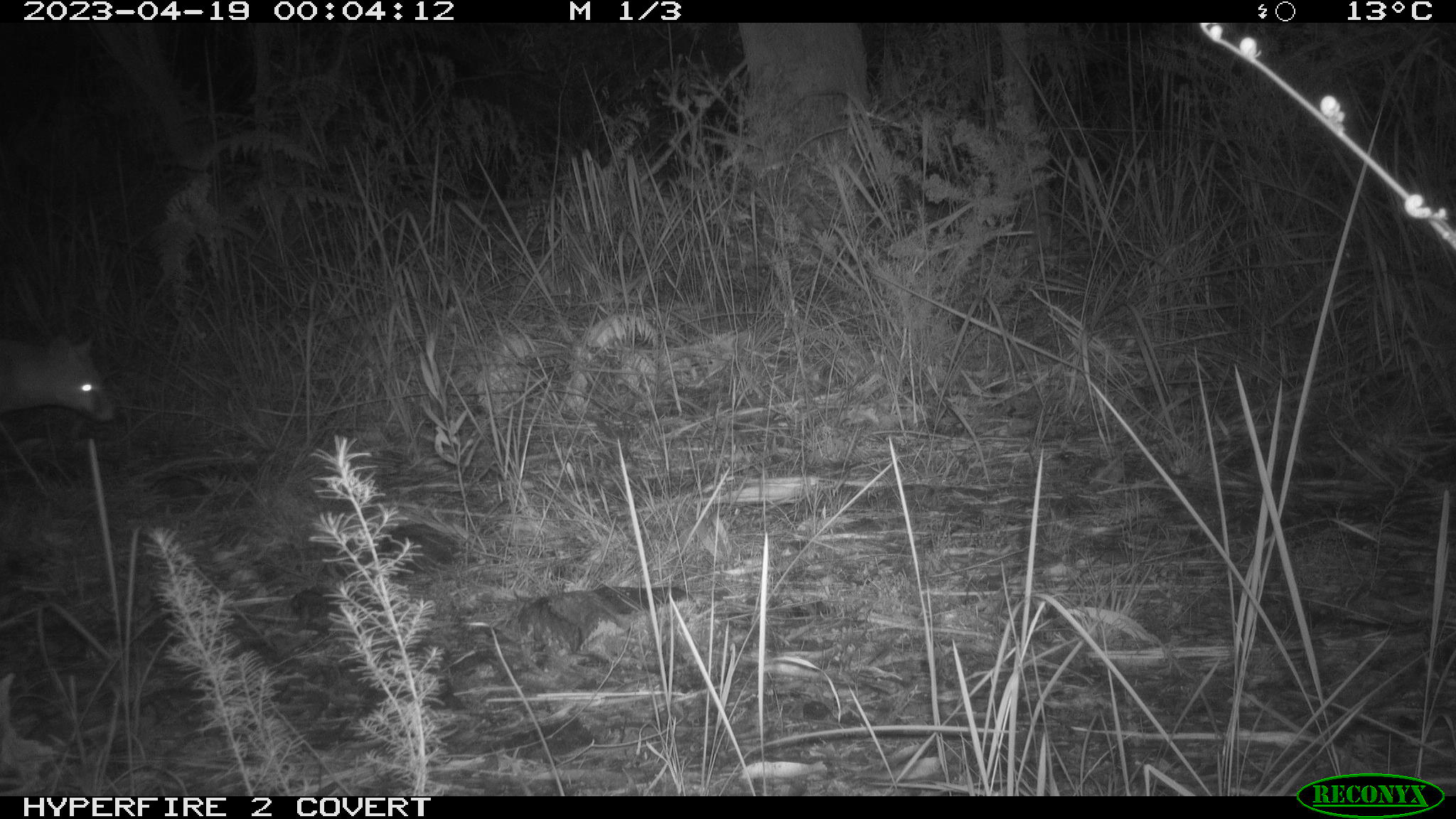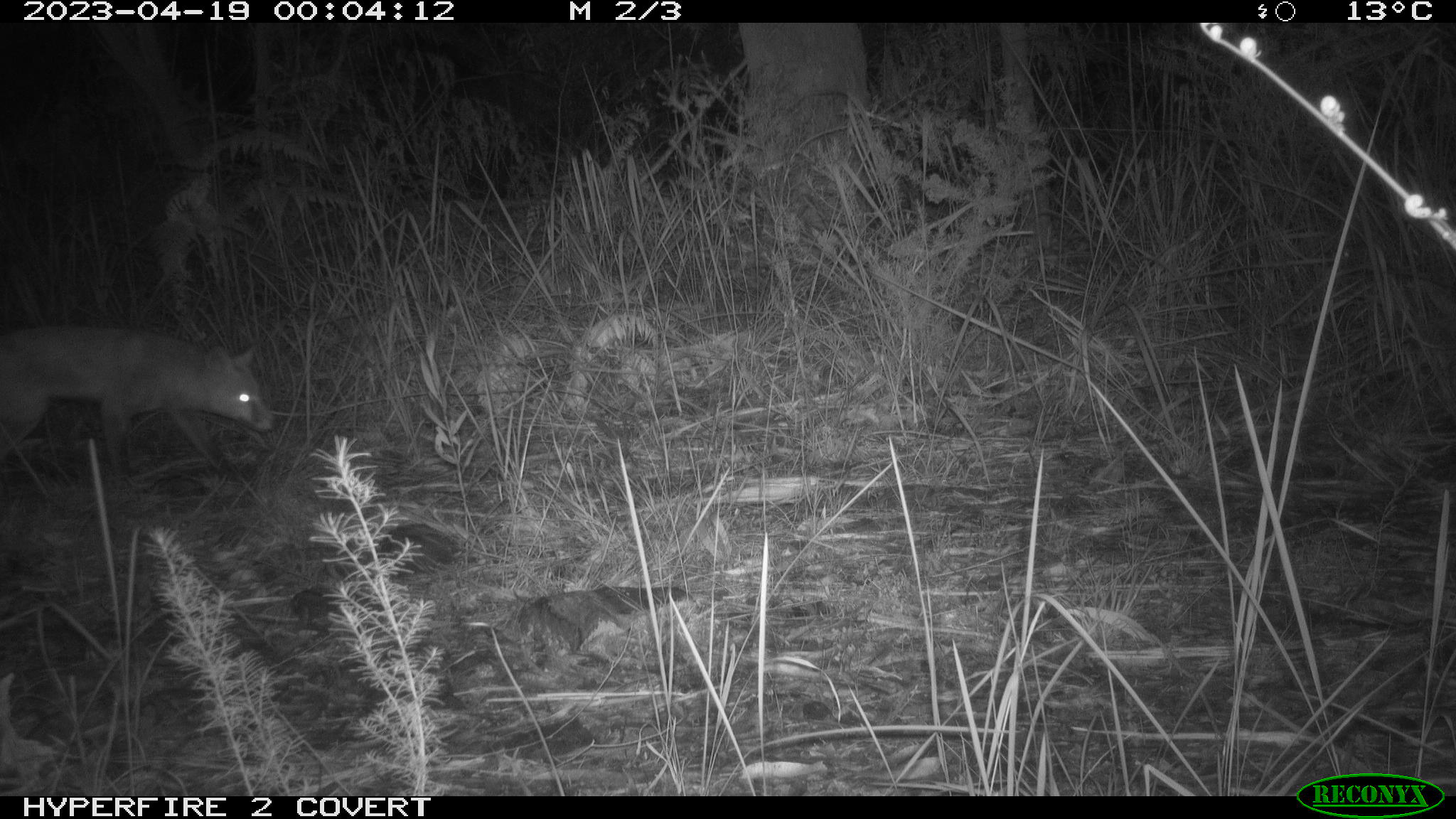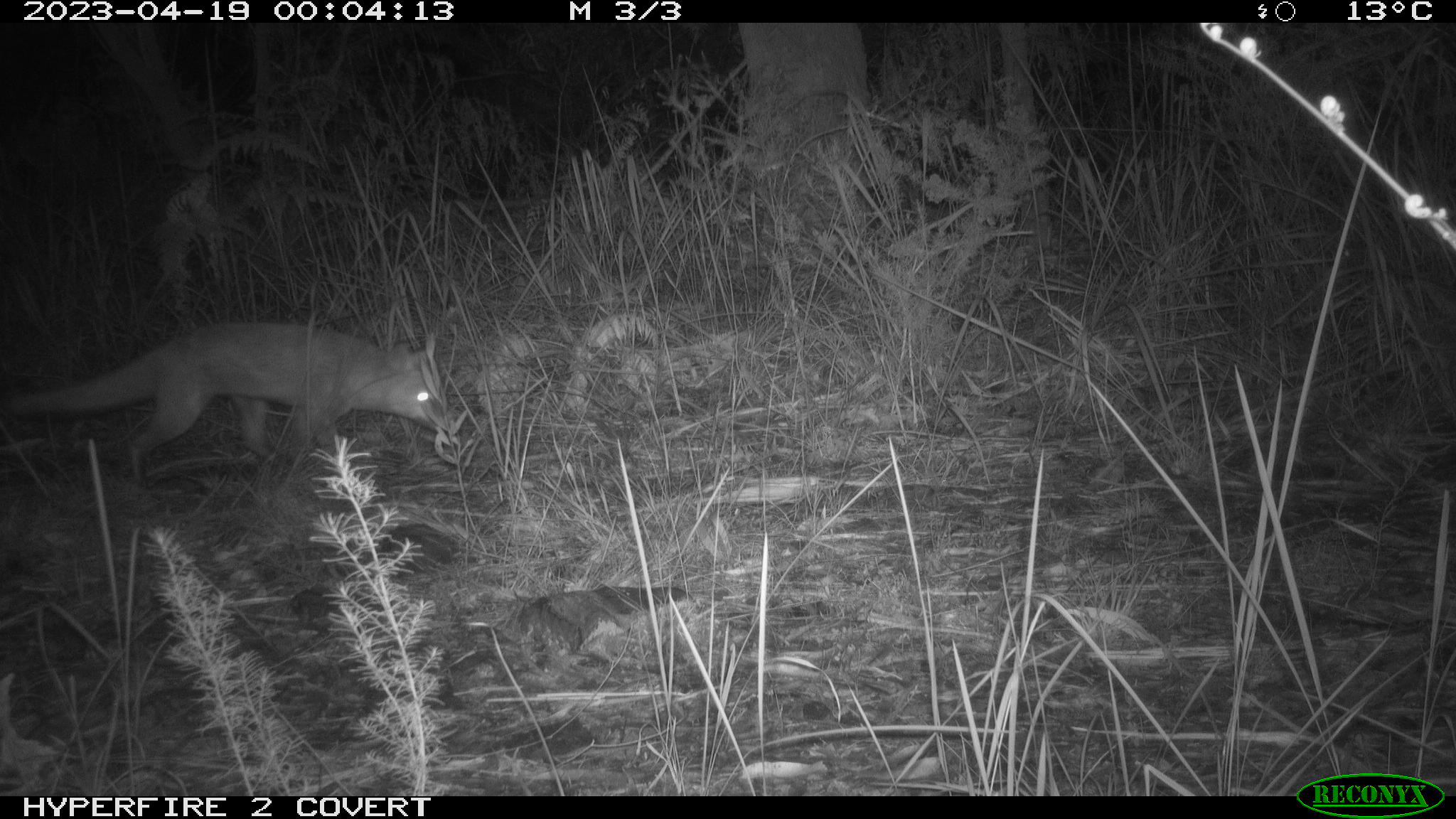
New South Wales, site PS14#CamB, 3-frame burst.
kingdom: Animalia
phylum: Chordata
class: Mammalia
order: Carnivora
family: Canidae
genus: Vulpes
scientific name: Vulpes vulpes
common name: red fox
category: fox